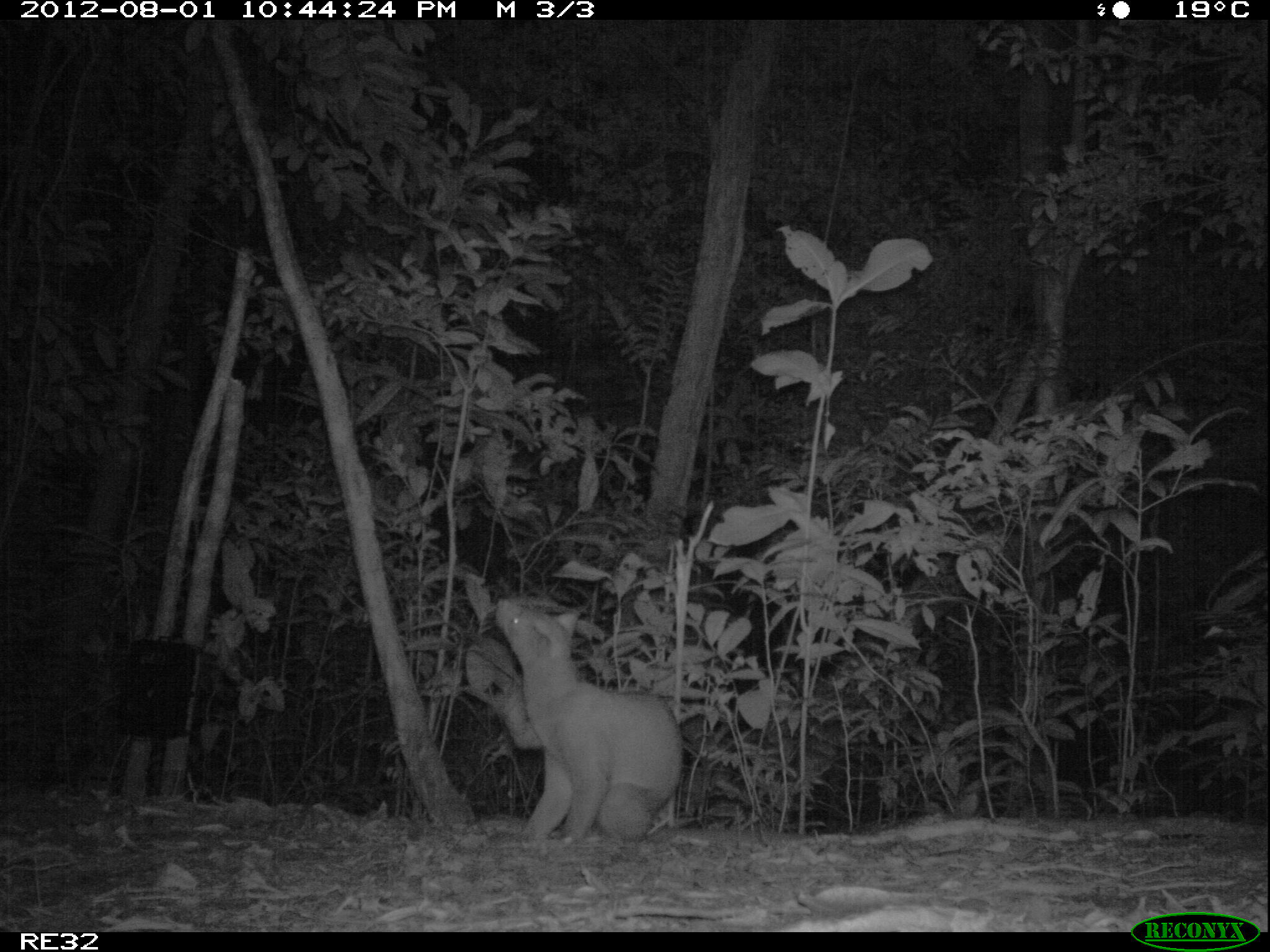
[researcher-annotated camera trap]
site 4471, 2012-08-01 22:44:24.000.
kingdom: Animalia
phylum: Chordata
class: Mammalia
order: Carnivora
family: Eupleridae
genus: Cryptoprocta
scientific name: Cryptoprocta ferox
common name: fossa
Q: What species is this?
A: Cryptoprocta ferox (fossa).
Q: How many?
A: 1.